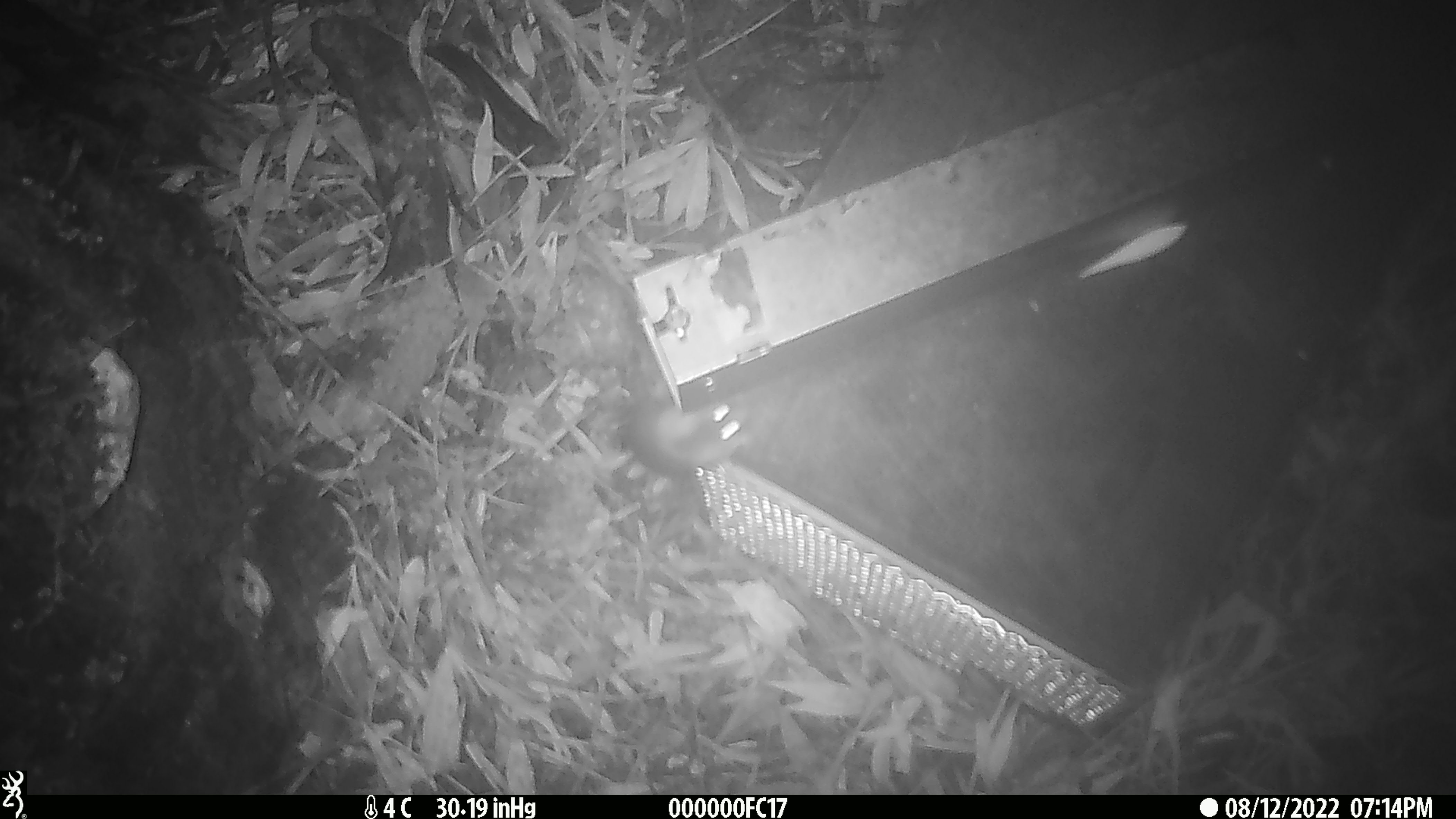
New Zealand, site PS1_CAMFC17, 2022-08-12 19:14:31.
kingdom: Animalia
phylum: Chordata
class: Mammalia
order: Rodentia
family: Muridae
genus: Mus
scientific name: Mus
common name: mouse